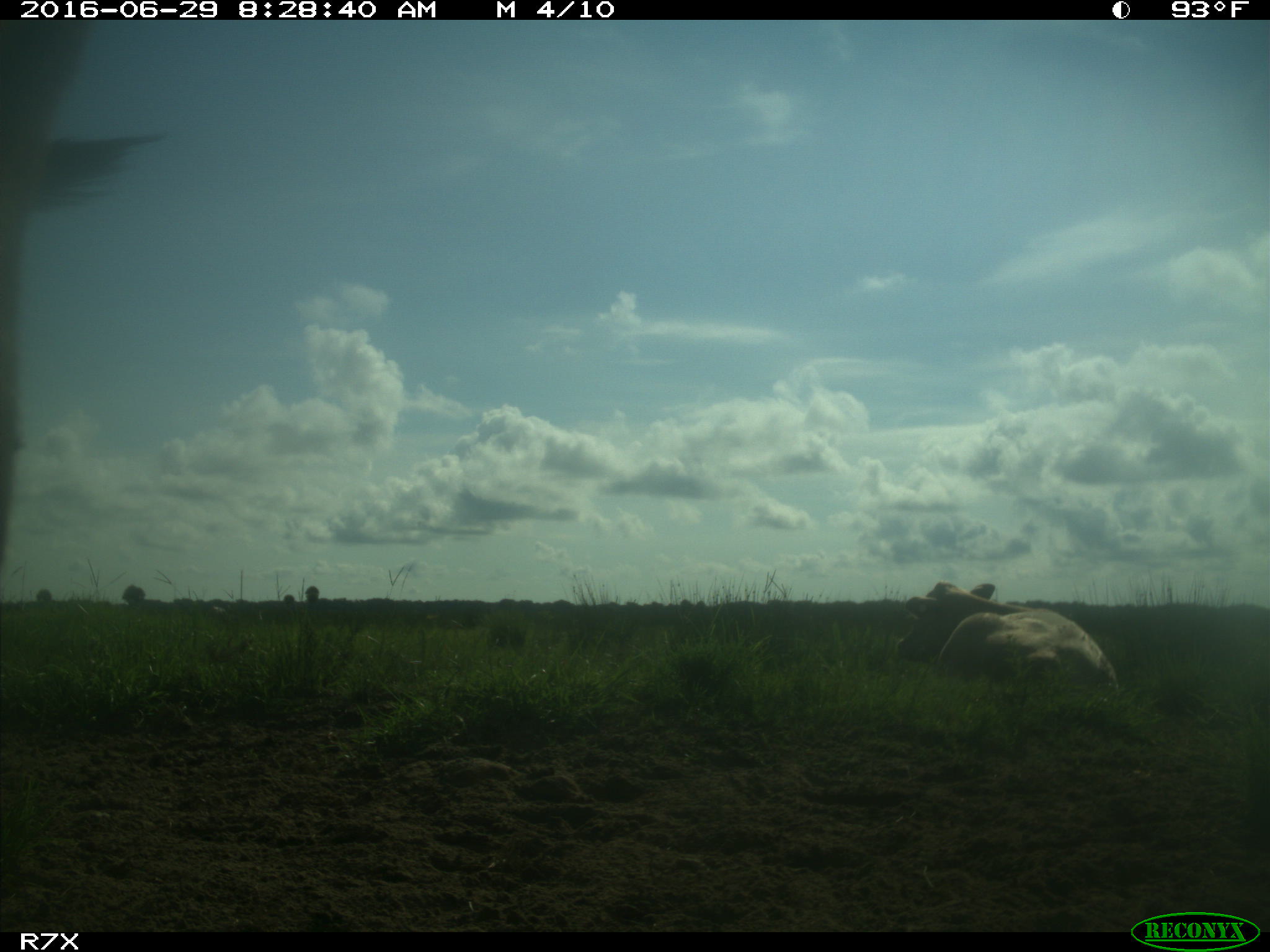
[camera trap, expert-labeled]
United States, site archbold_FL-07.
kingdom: Animalia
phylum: Chordata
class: Mammalia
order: Artiodactyla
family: Bovidae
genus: Bos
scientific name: Bos taurus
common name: domestic cow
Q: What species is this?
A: Bos taurus (domestic cow).